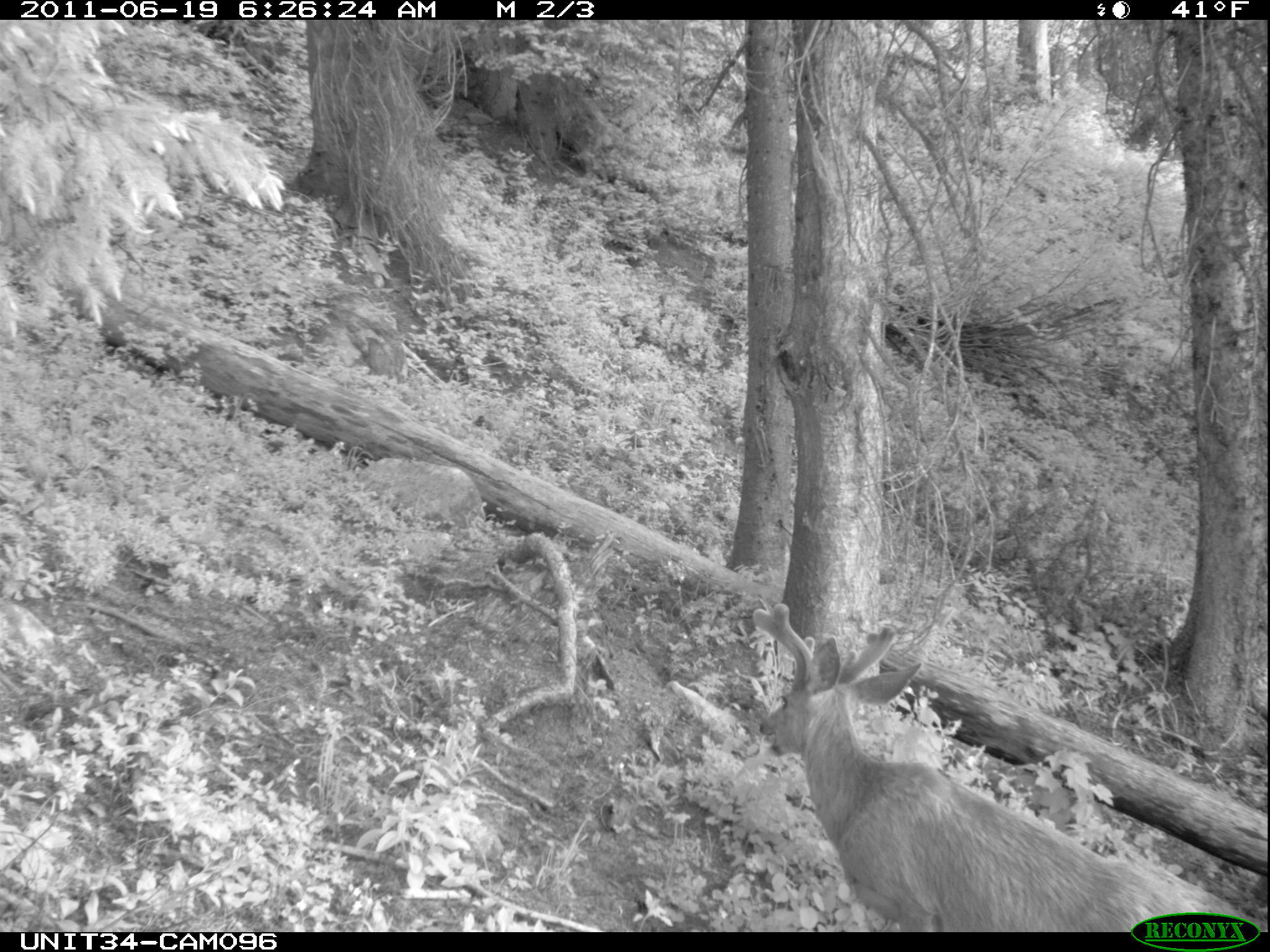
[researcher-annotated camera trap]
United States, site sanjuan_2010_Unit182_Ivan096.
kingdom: Animalia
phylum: Chordata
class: Mammalia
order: Artiodactyla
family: Cervidae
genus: Odocoileus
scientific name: Odocoileus hemionus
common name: mule deer